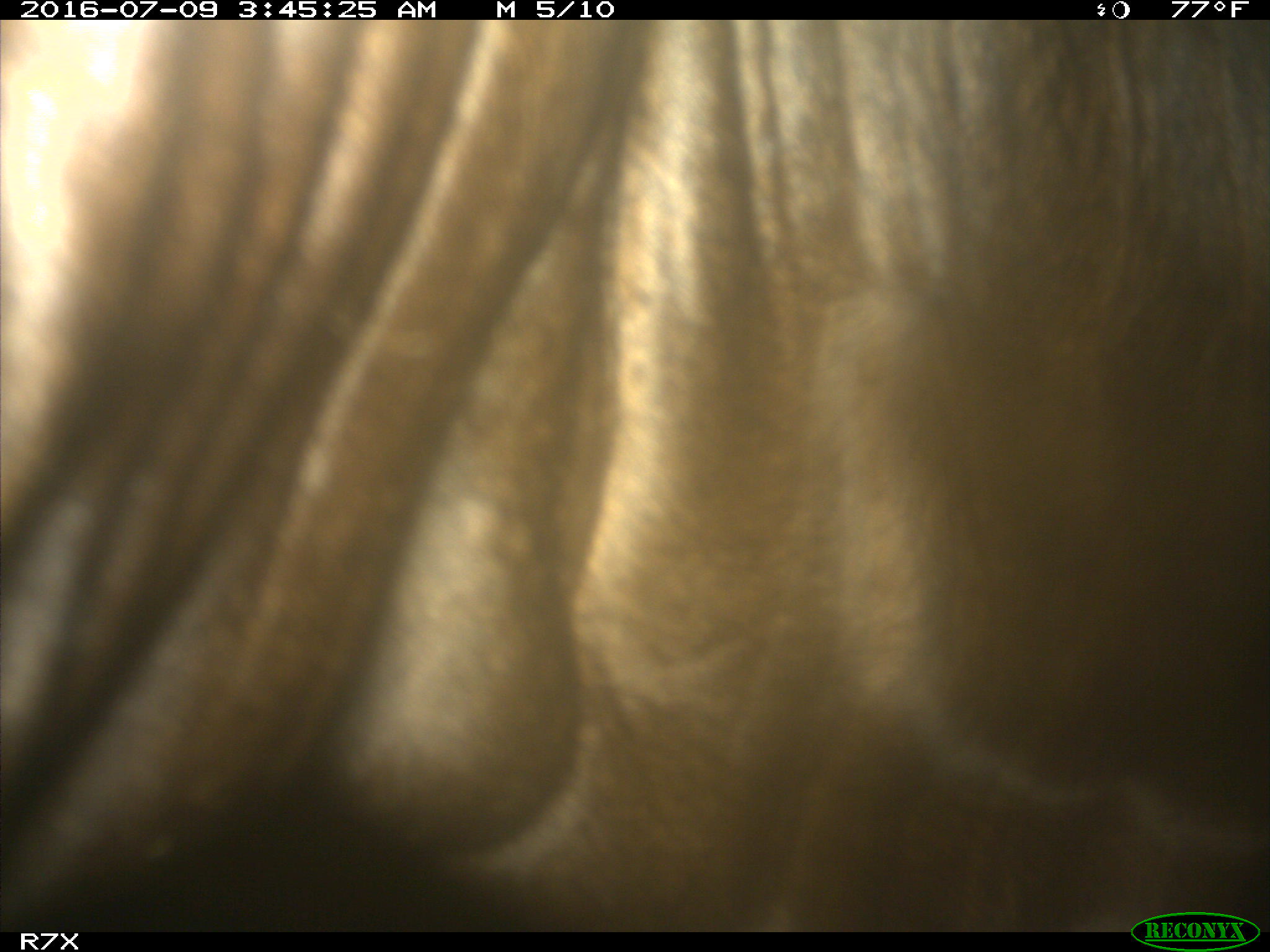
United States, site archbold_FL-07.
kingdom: Animalia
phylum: Chordata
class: Mammalia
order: Artiodactyla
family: Bovidae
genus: Bos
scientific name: Bos taurus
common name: domestic cow